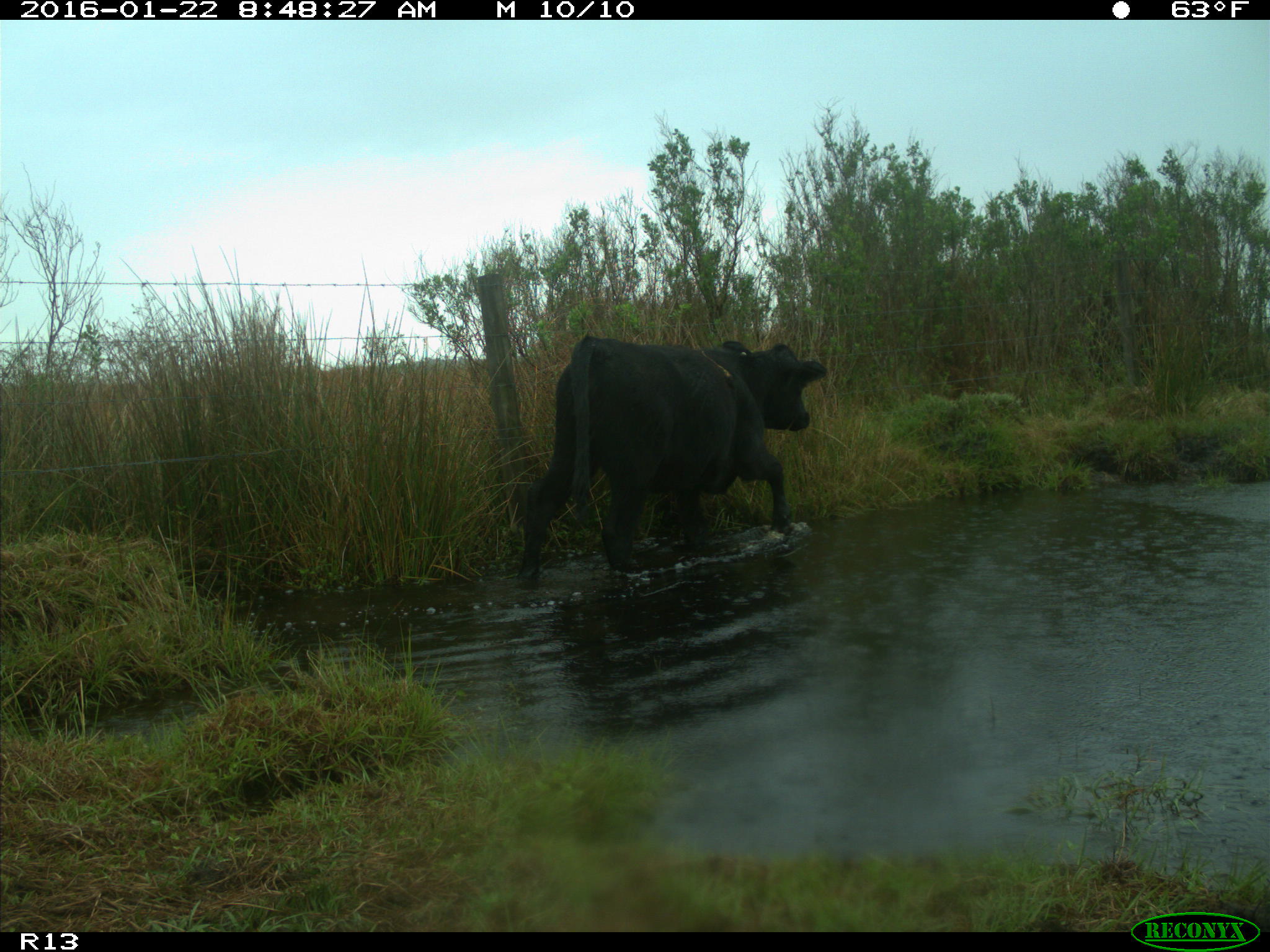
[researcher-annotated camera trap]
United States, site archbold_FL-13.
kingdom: Animalia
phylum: Chordata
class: Mammalia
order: Artiodactyla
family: Bovidae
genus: Bos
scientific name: Bos taurus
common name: domestic cow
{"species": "Bos taurus (domestic cow)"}